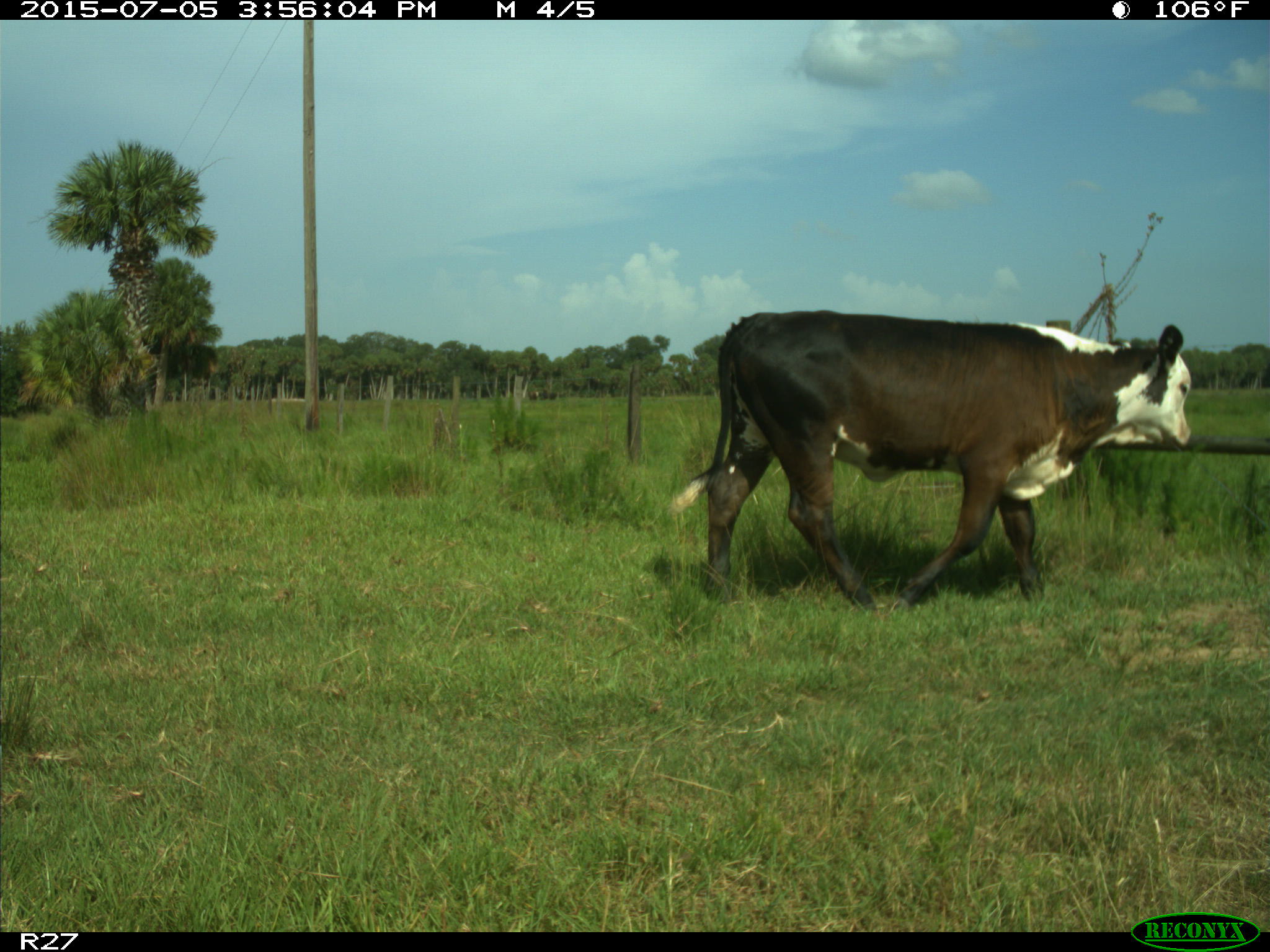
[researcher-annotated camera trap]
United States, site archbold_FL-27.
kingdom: Animalia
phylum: Chordata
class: Mammalia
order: Artiodactyla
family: Bovidae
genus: Bos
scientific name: Bos taurus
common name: domestic cow